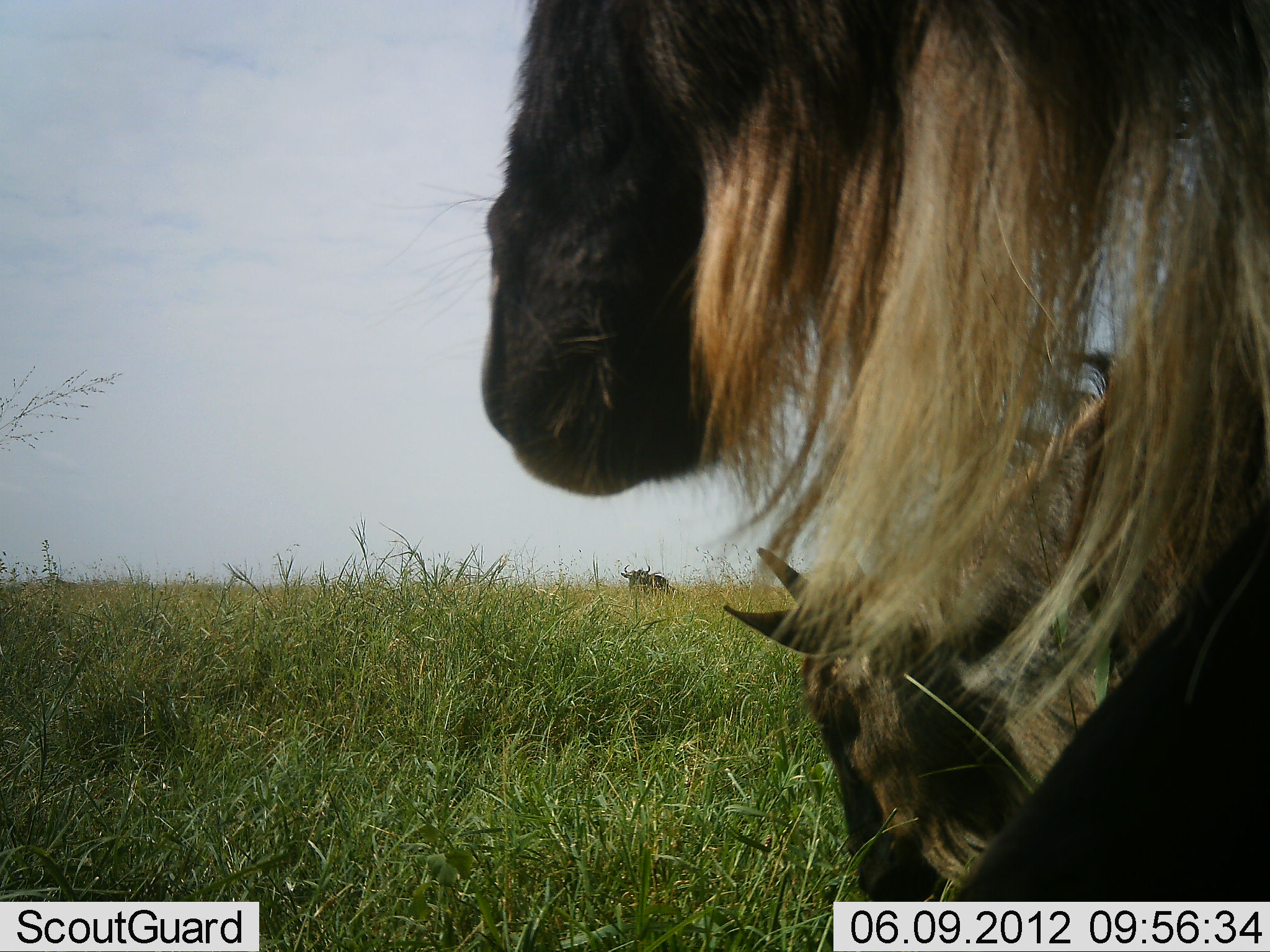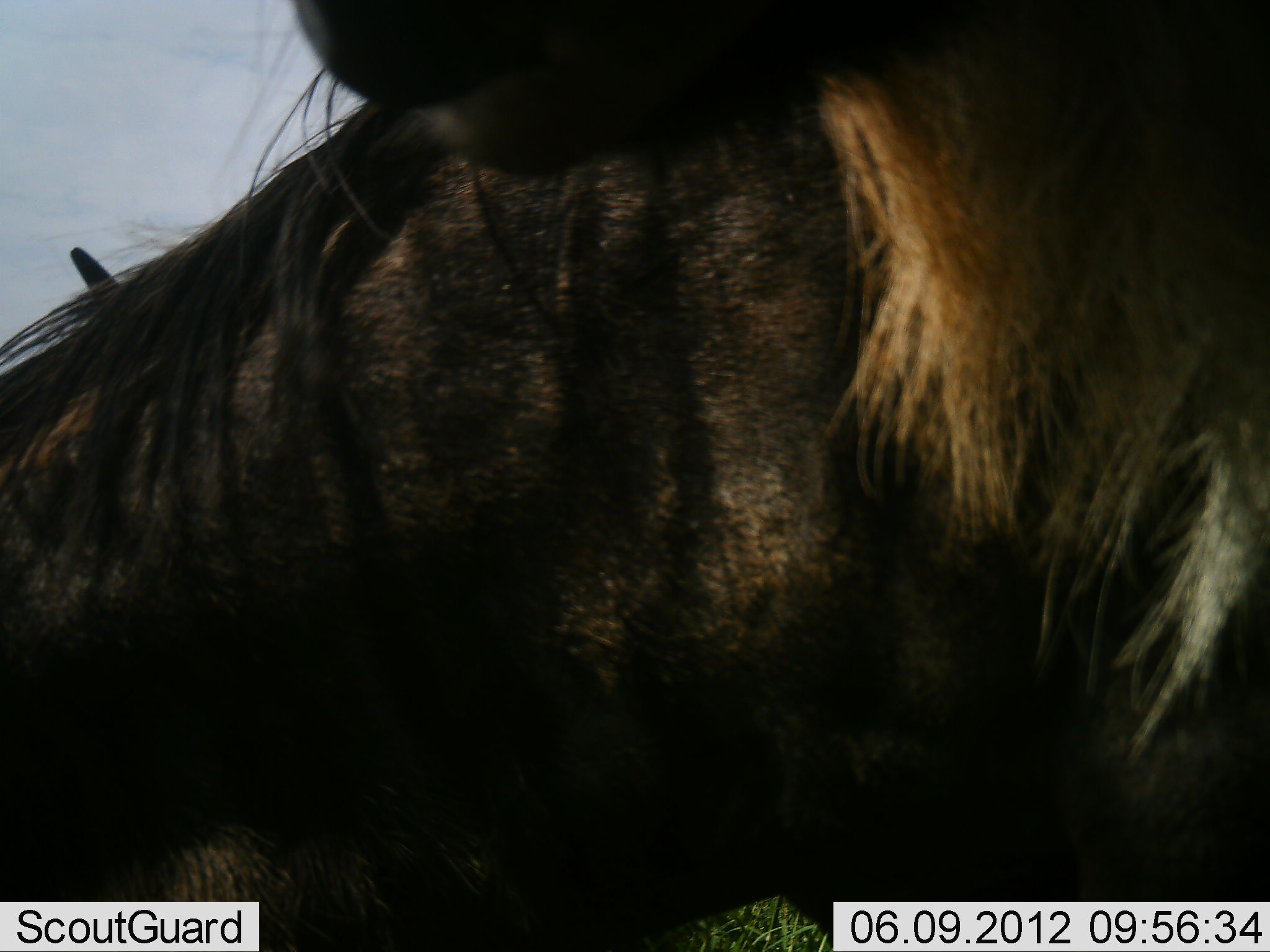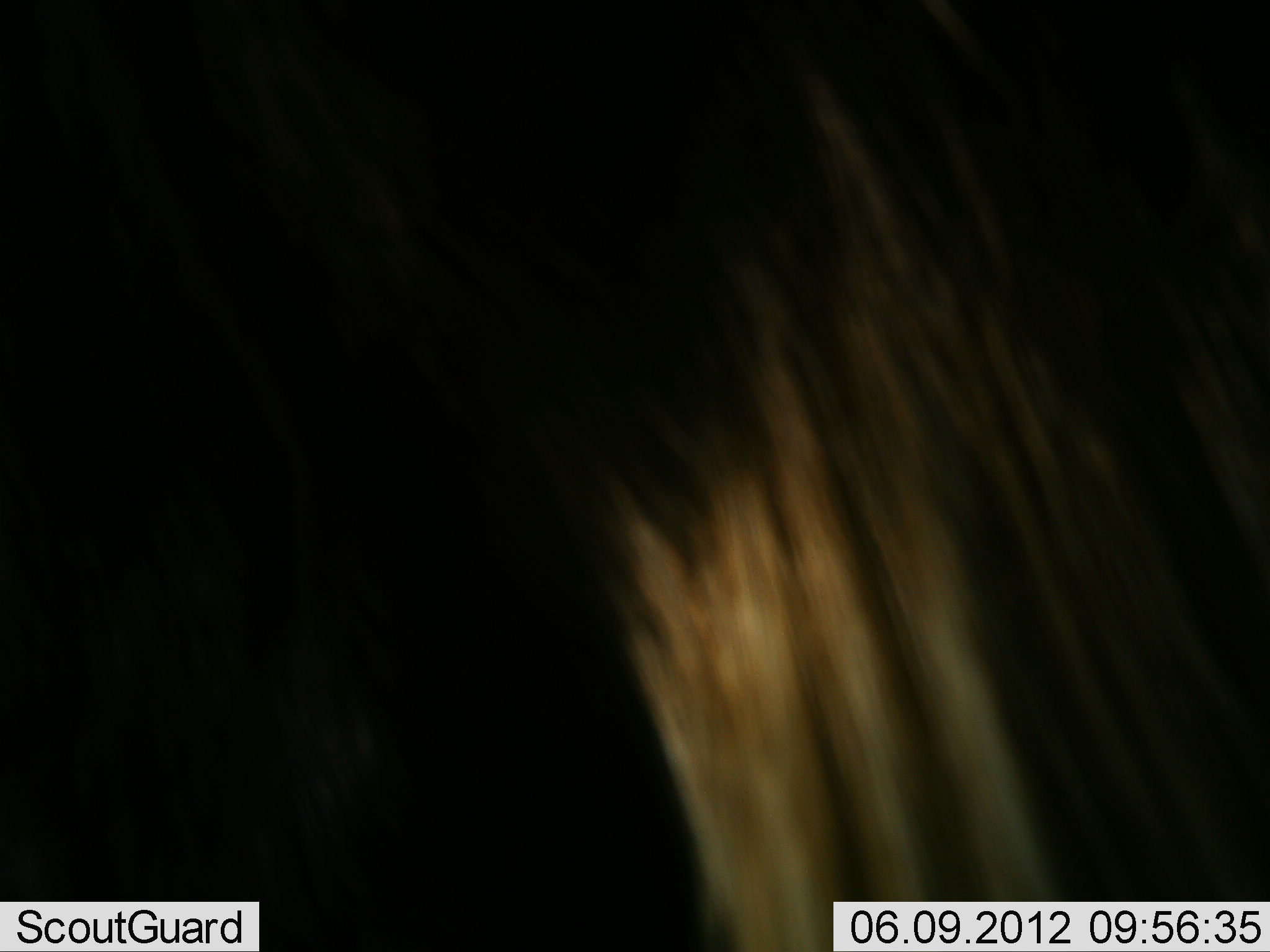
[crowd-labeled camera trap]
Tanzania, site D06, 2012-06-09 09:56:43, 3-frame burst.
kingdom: Animalia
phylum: Chordata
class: Mammalia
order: Artiodactyla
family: Bovidae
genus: Connochaetes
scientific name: Connochaetes taurinus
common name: blue wildebeest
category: wildebeest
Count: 3.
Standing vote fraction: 50%.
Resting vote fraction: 20%.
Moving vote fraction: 70%.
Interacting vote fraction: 0%.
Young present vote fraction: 20%.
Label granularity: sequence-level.